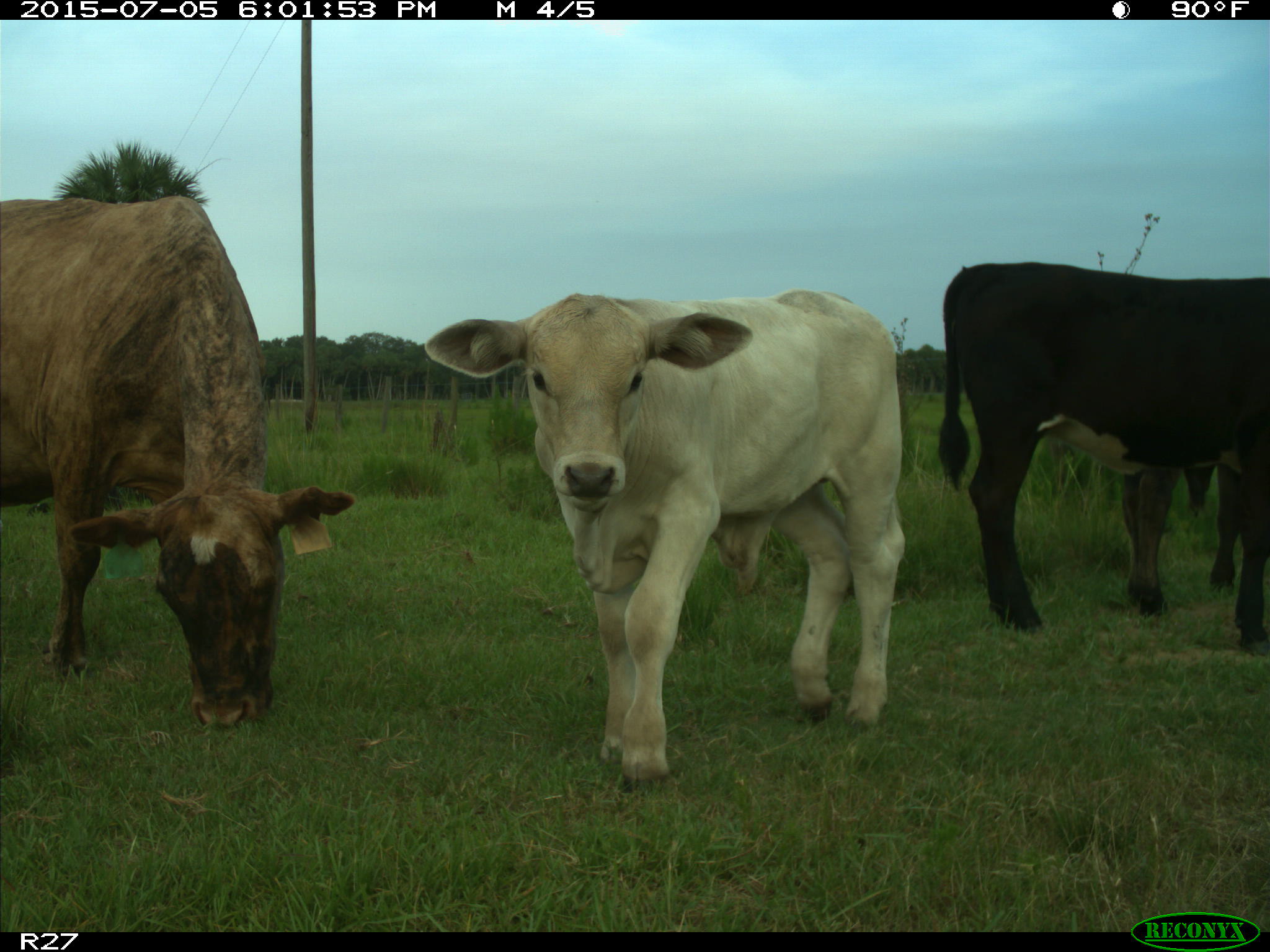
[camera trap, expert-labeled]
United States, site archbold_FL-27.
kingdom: Animalia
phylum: Chordata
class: Mammalia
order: Artiodactyla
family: Bovidae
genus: Bos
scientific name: Bos taurus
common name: domestic cow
Bos taurus (domestic cow).